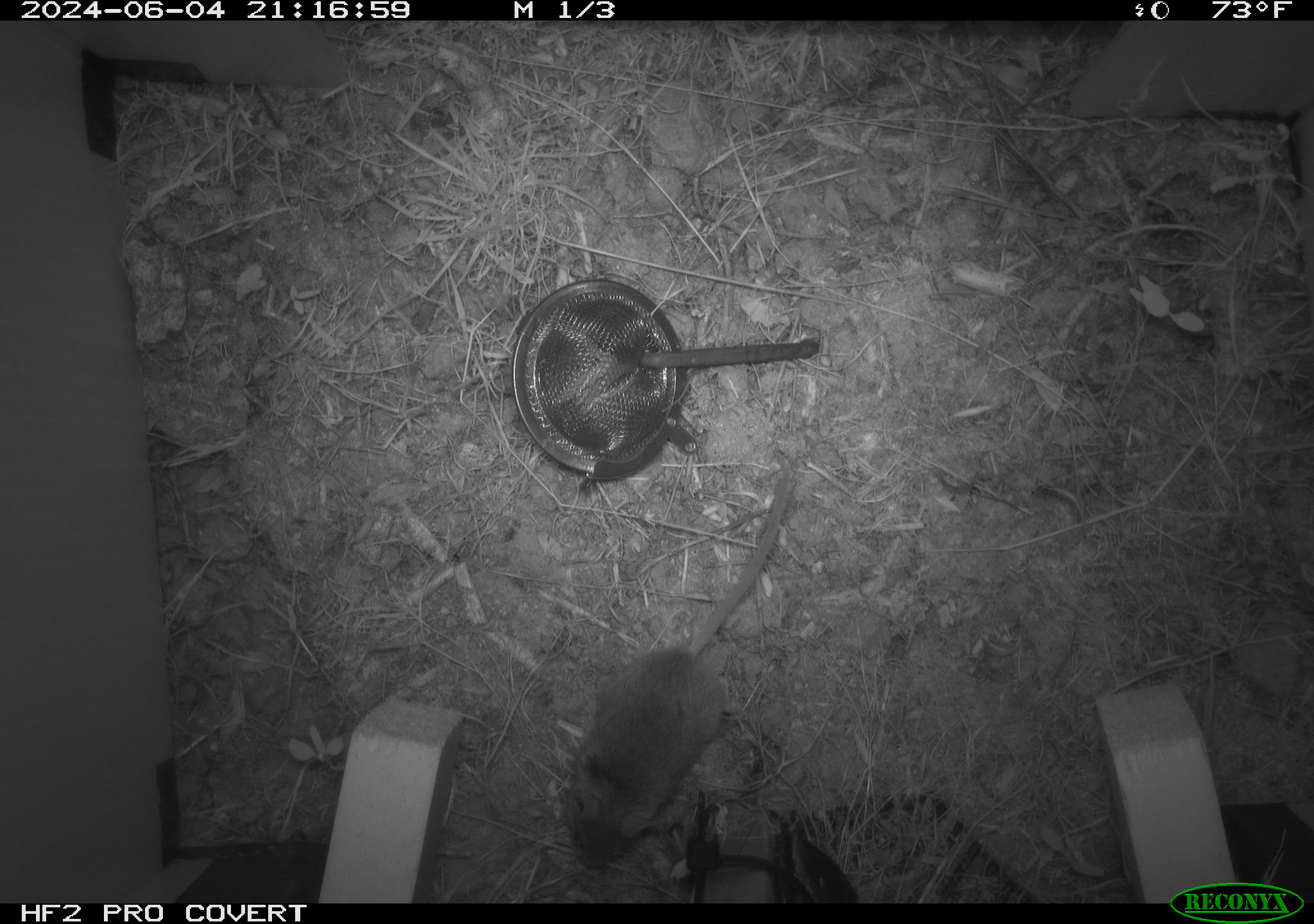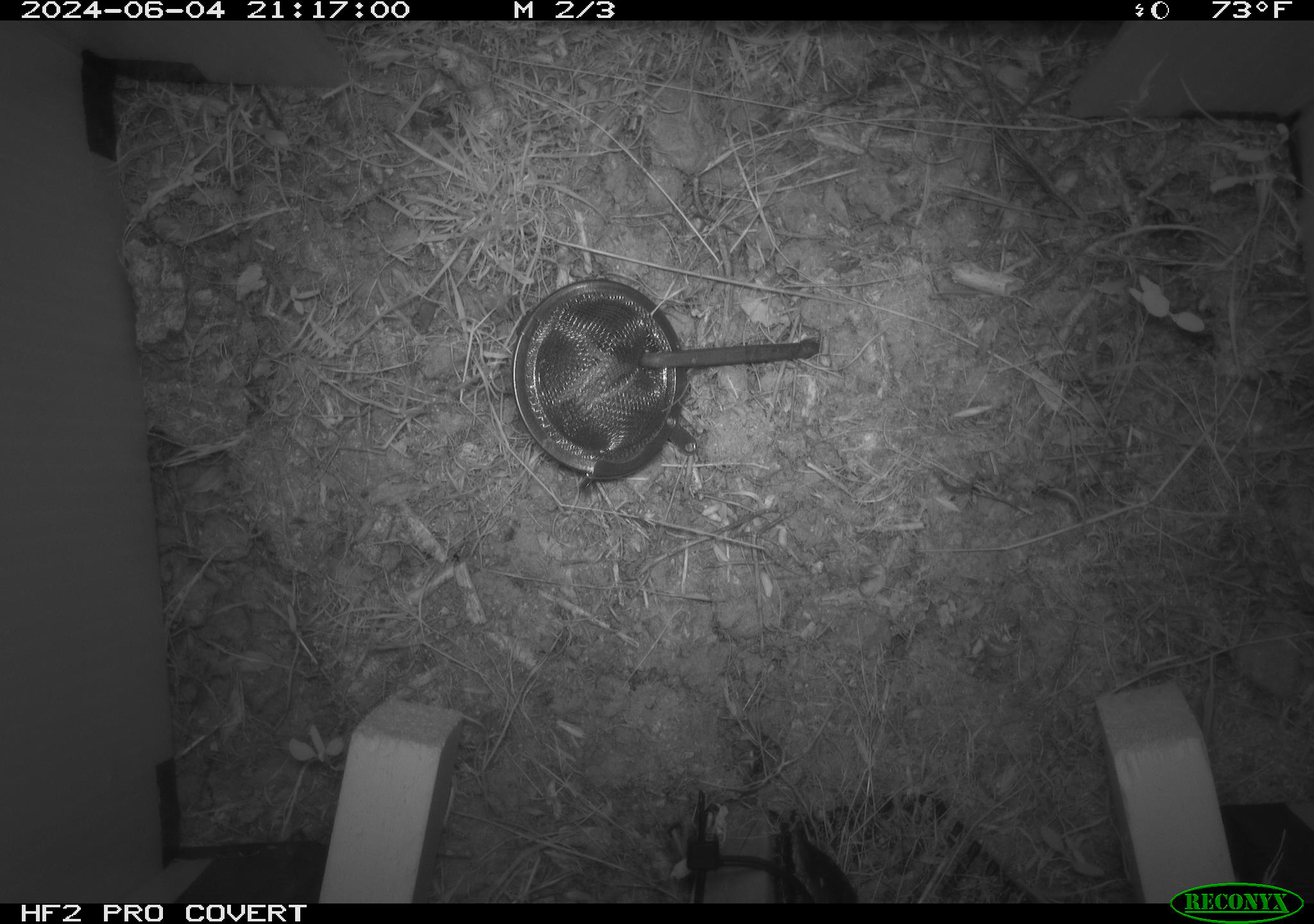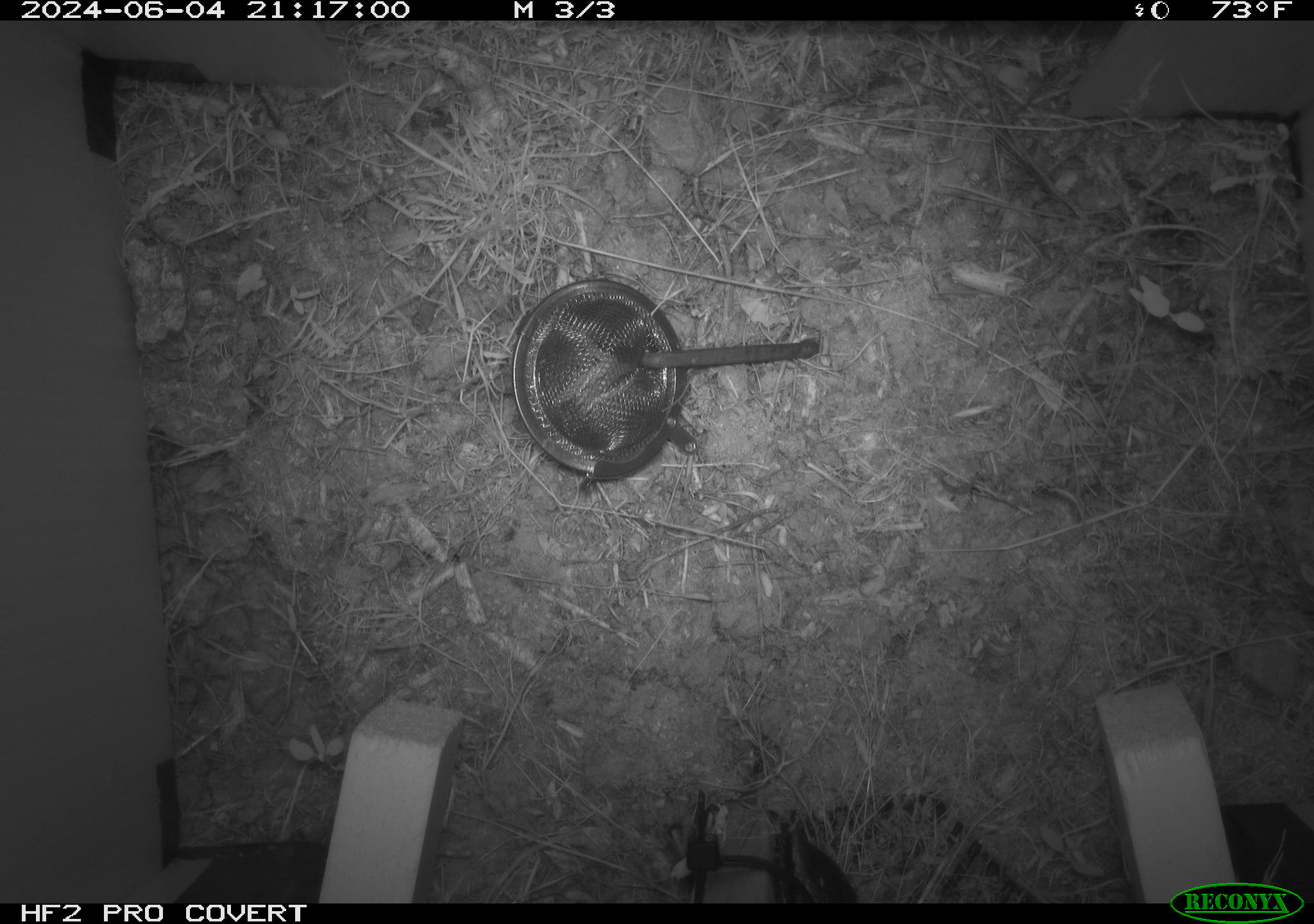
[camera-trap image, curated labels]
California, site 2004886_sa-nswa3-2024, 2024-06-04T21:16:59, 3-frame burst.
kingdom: Animalia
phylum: Chordata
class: Mammalia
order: Rodentia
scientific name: Rodentia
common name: rodent